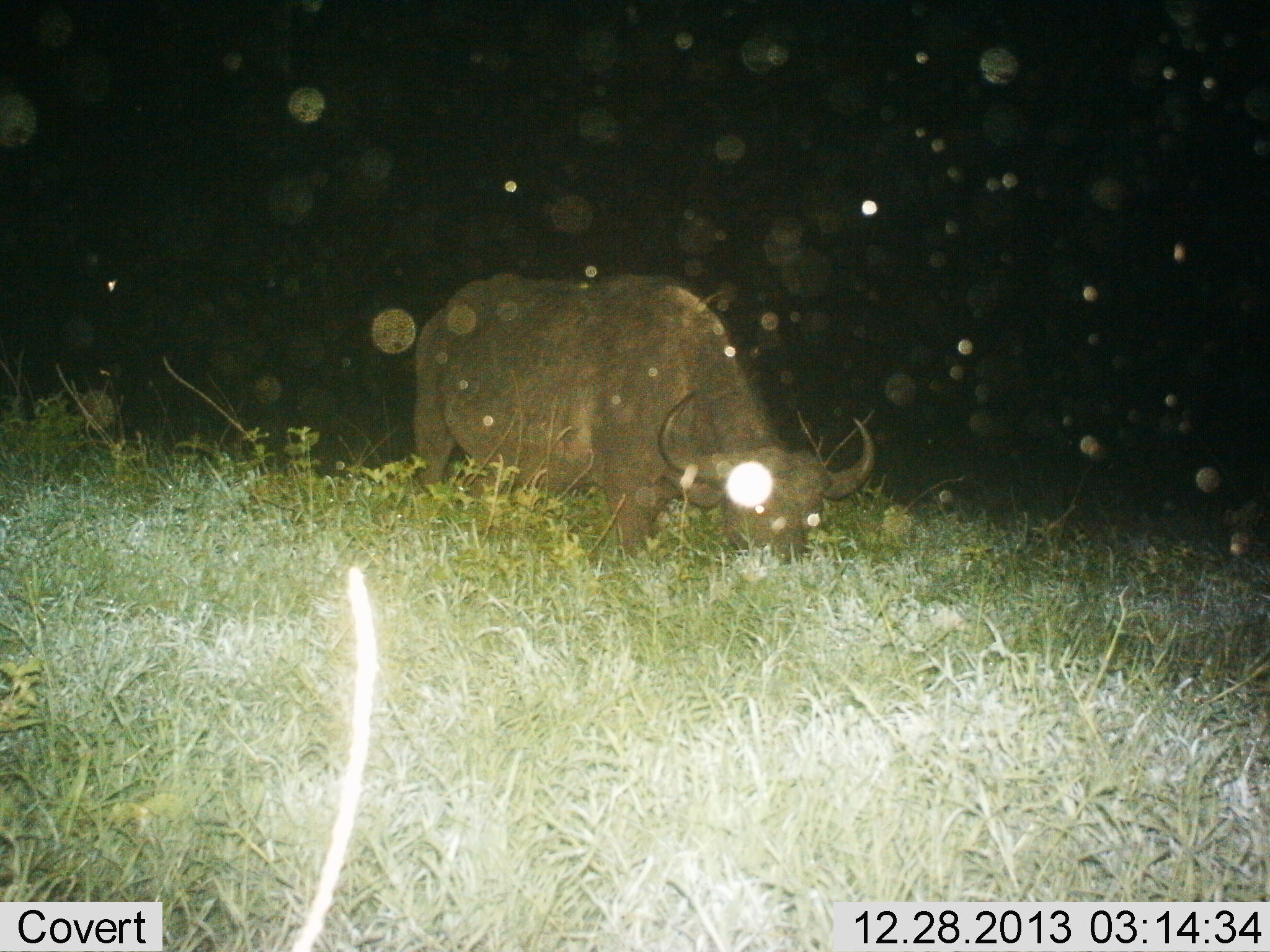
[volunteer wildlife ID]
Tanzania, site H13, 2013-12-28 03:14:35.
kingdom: Animalia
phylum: Chordata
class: Mammalia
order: Artiodactyla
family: Bovidae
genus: Syncerus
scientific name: Syncerus caffer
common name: cape buffalo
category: buffalo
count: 1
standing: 40%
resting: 0%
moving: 0%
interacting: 0%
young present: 0%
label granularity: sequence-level